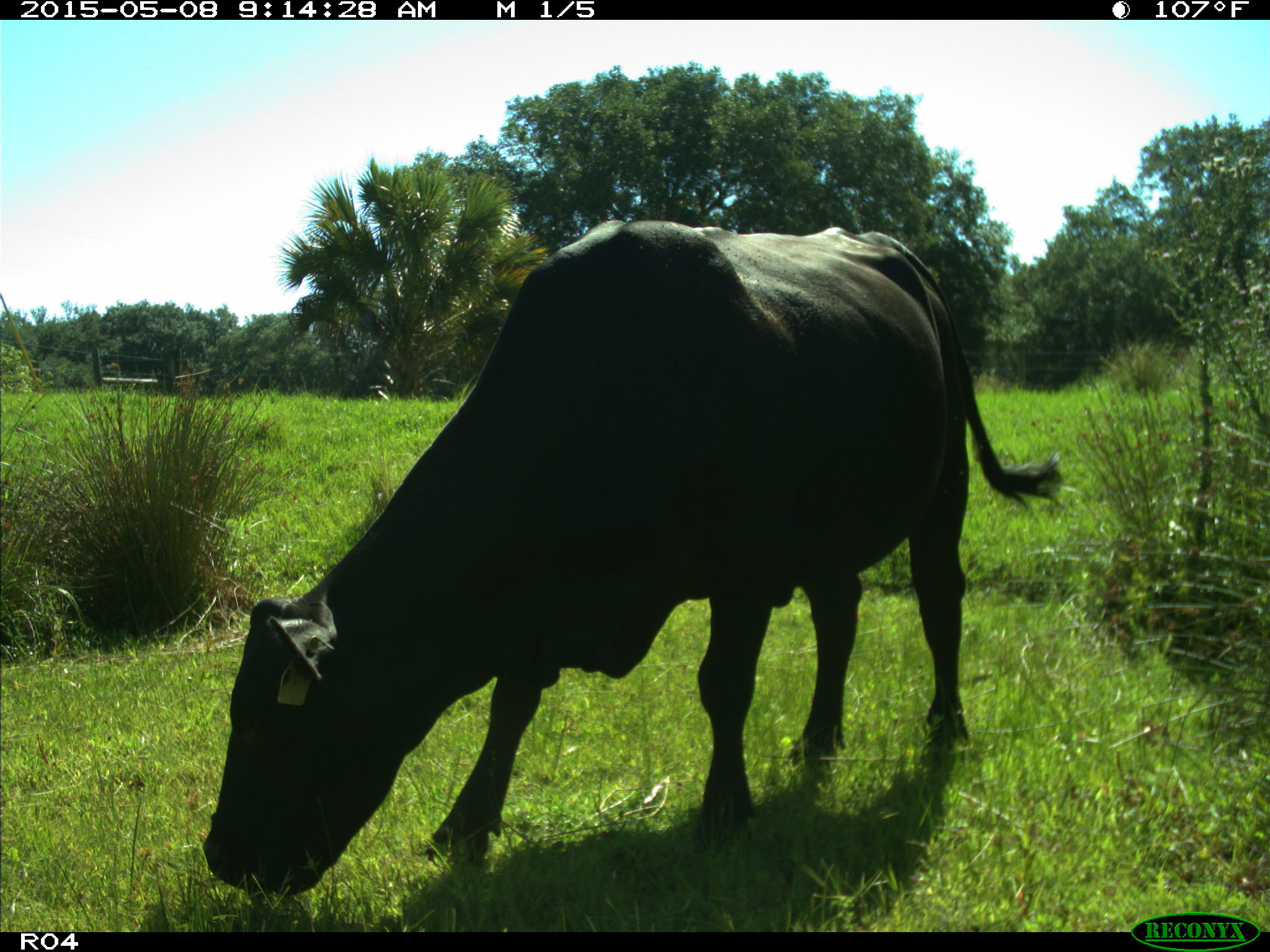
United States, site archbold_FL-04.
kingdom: Animalia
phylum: Chordata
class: Mammalia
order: Artiodactyla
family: Bovidae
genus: Bos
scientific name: Bos taurus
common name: domestic cow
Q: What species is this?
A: Bos taurus (domestic cow).